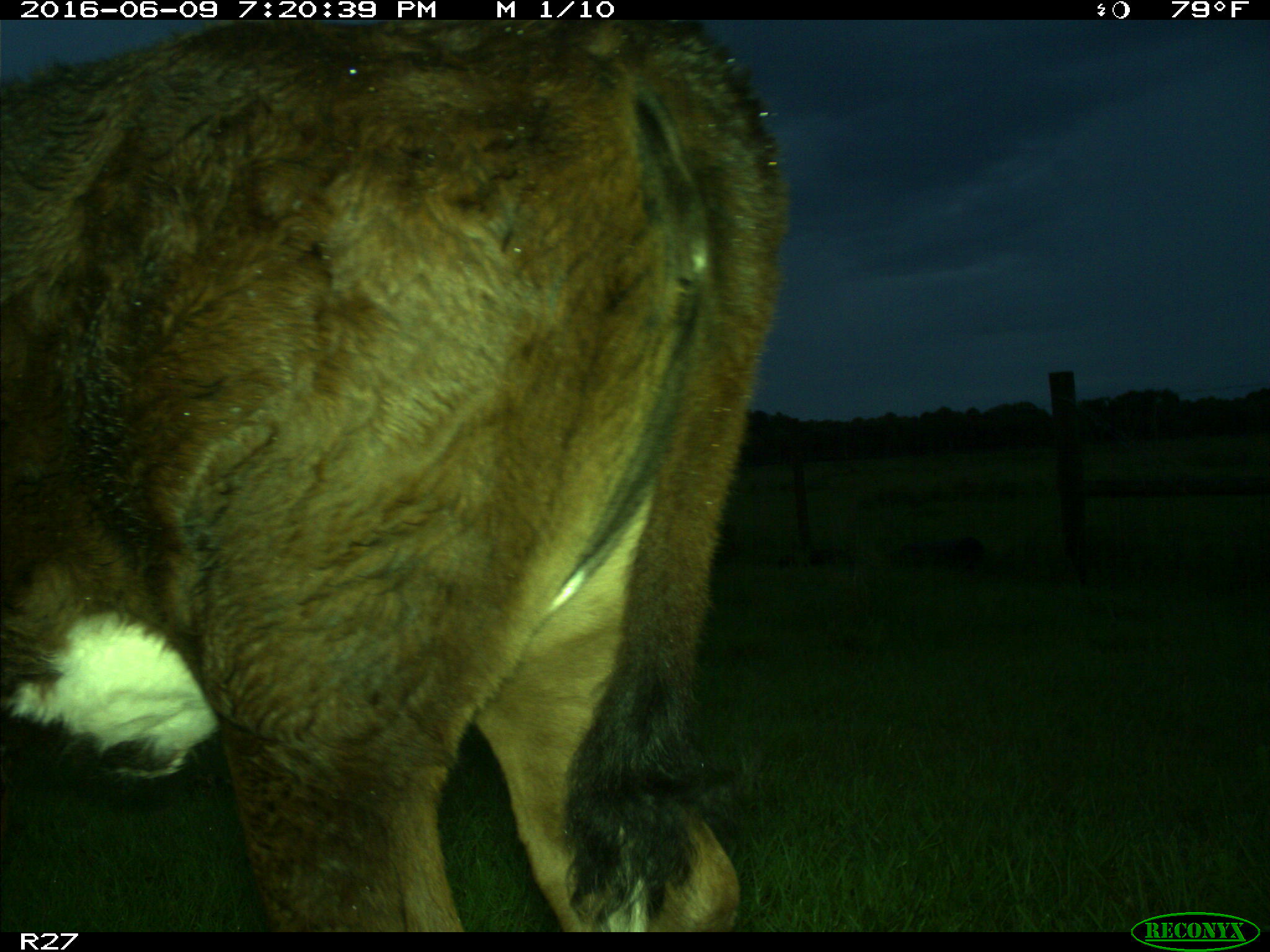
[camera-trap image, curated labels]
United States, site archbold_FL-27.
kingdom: Animalia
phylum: Chordata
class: Mammalia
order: Artiodactyla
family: Bovidae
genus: Bos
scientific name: Bos taurus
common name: domestic cow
Bos taurus (domestic cow).